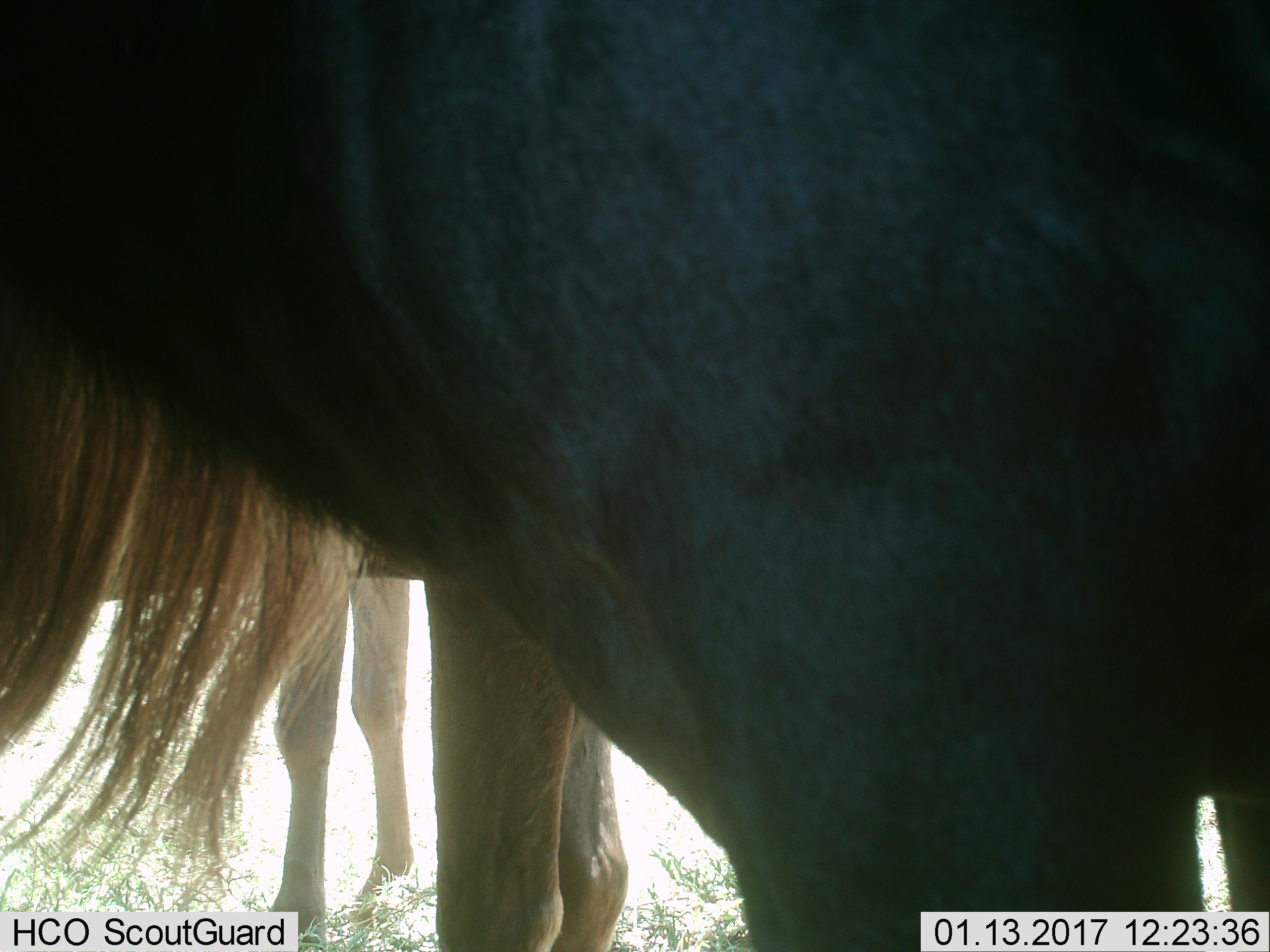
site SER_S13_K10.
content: unidentified animal